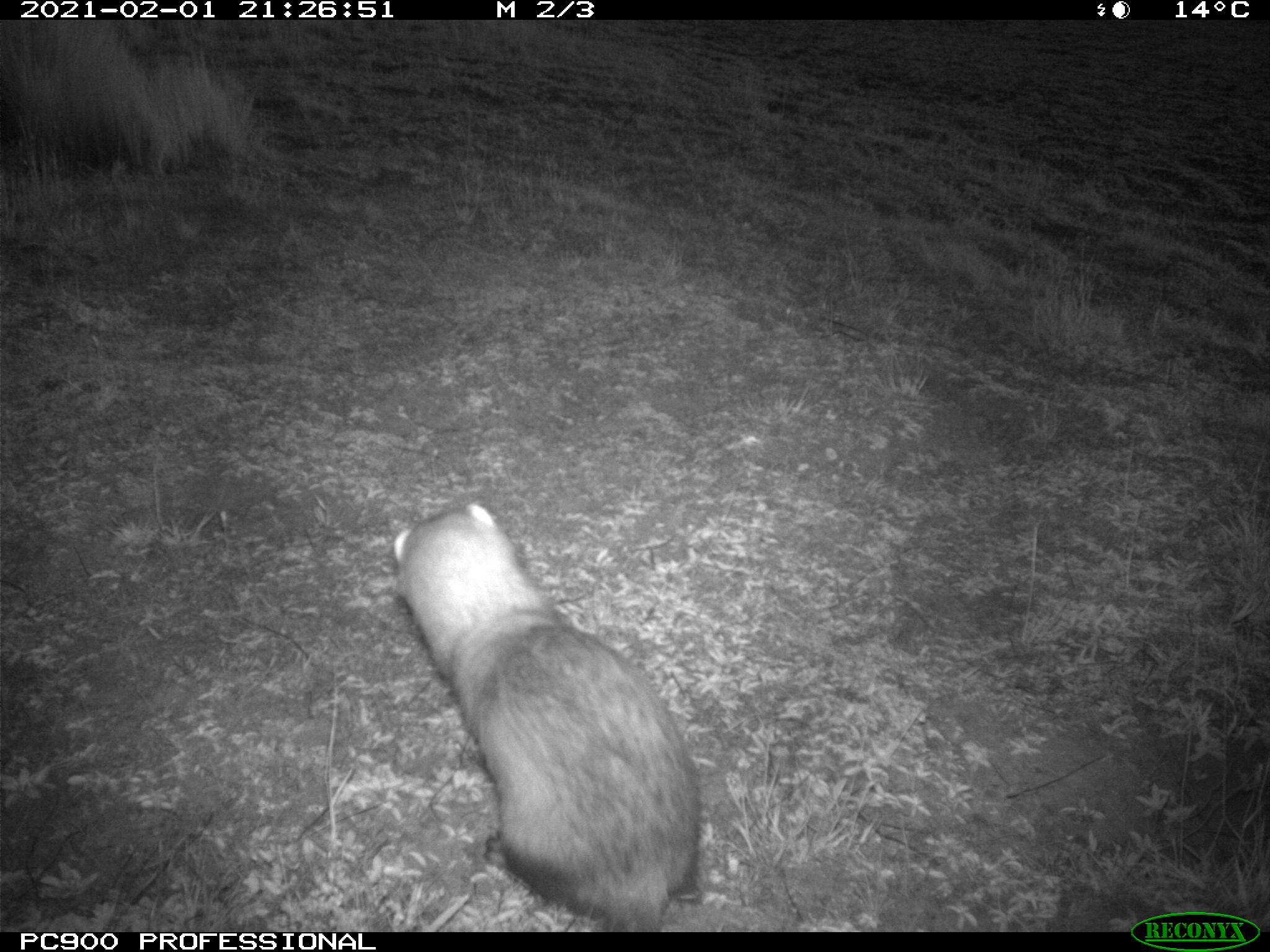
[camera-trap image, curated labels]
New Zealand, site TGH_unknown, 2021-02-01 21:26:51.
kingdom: Animalia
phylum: Chordata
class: Mammalia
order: Carnivora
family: Mustelidae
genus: Mustela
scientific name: Mustela furo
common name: ferret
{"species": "ferret (Mustela furo)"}